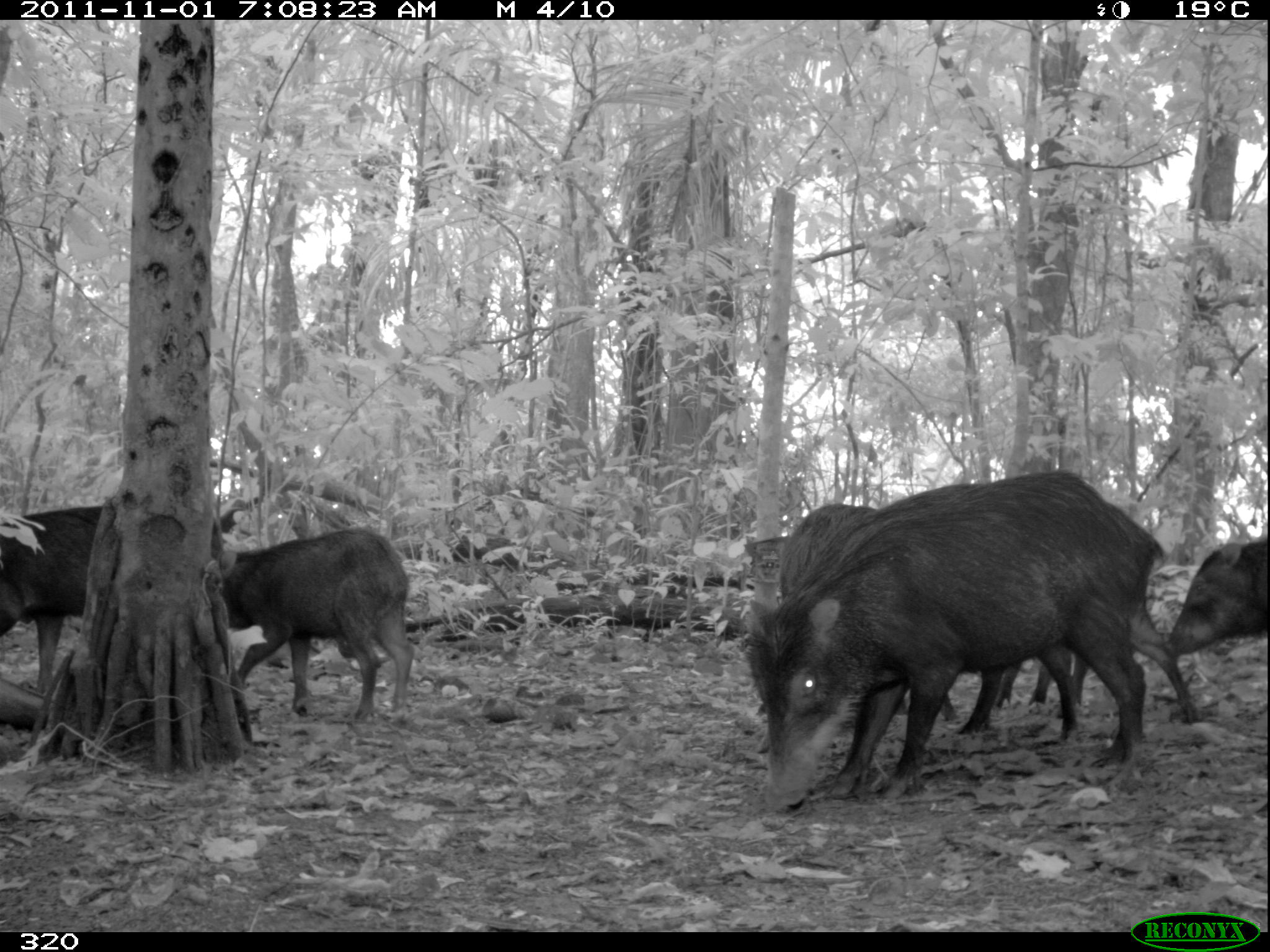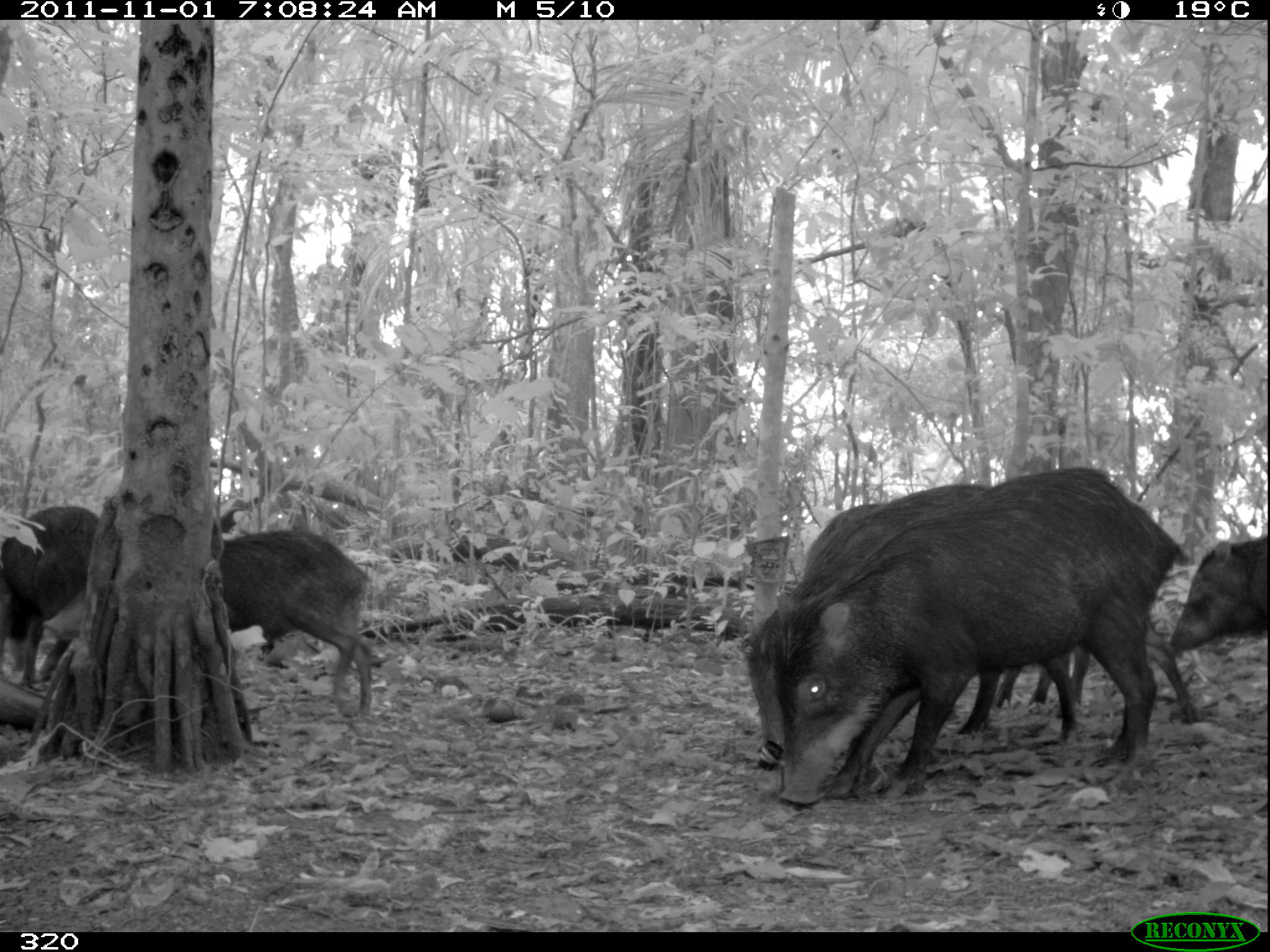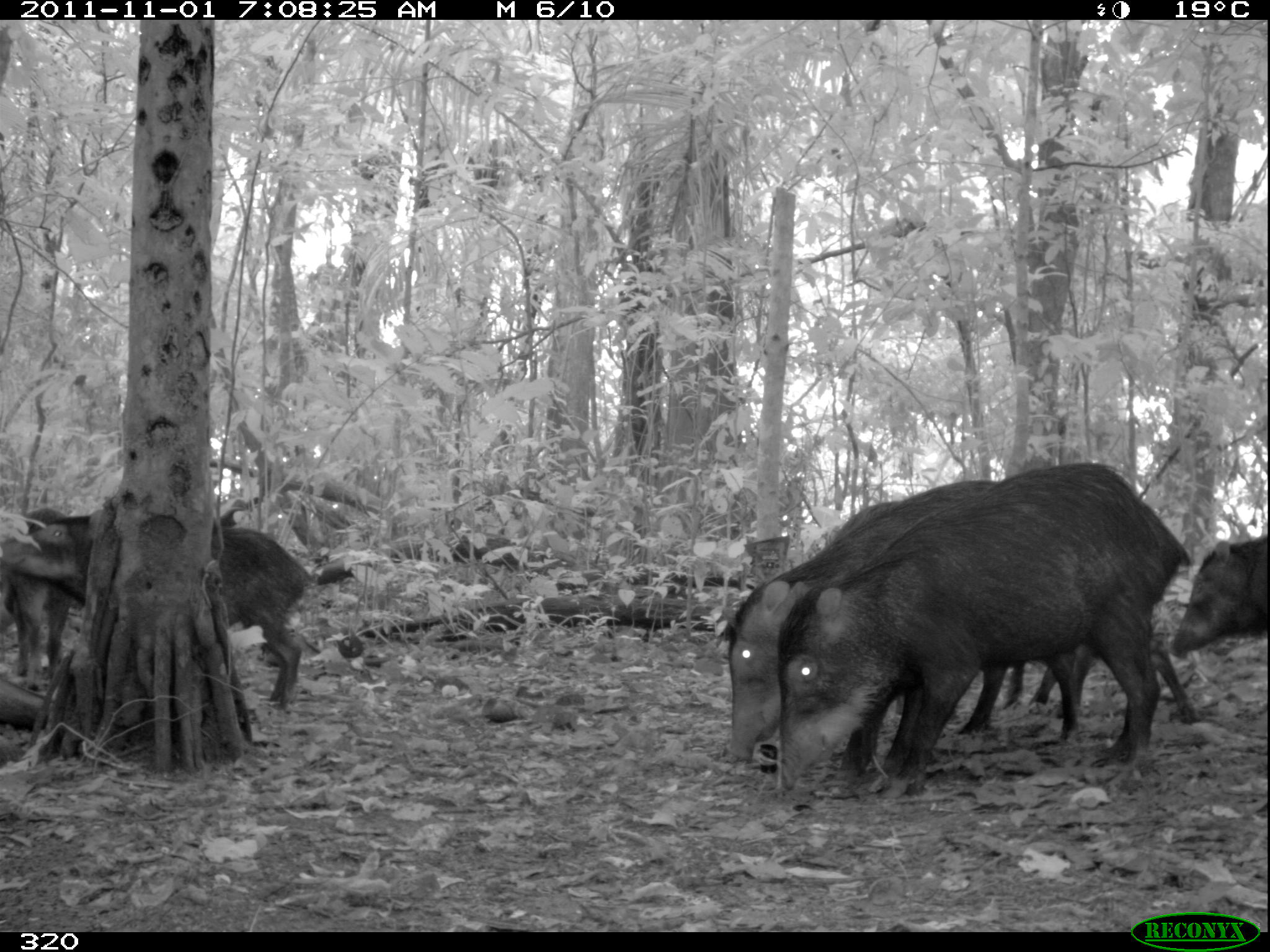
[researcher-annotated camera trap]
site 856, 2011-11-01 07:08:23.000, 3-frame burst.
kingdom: Animalia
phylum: Chordata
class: Mammalia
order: Artiodactyla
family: Tayassuidae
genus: Tayassu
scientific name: Tayassu pecari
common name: white-lipped peccary